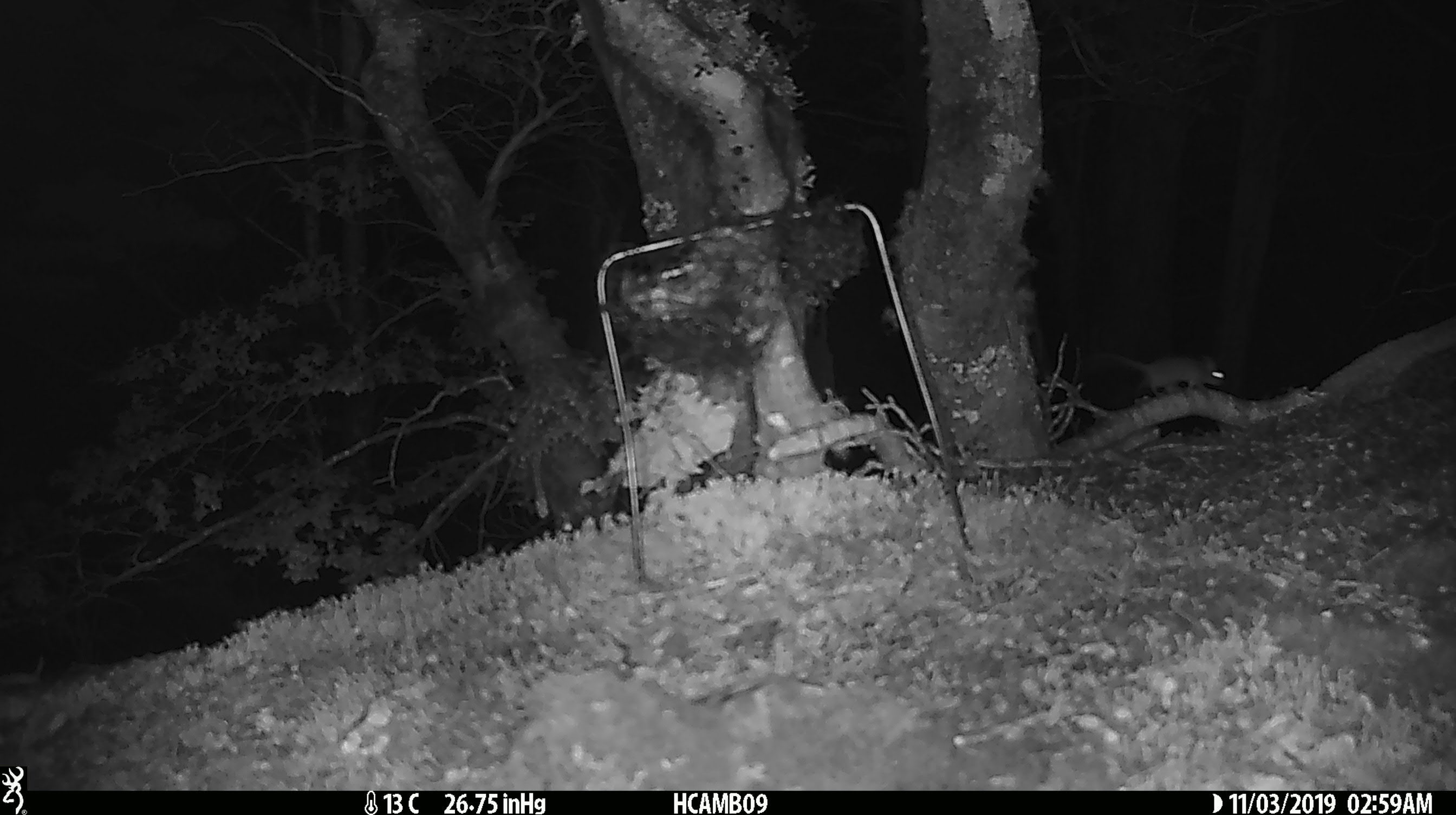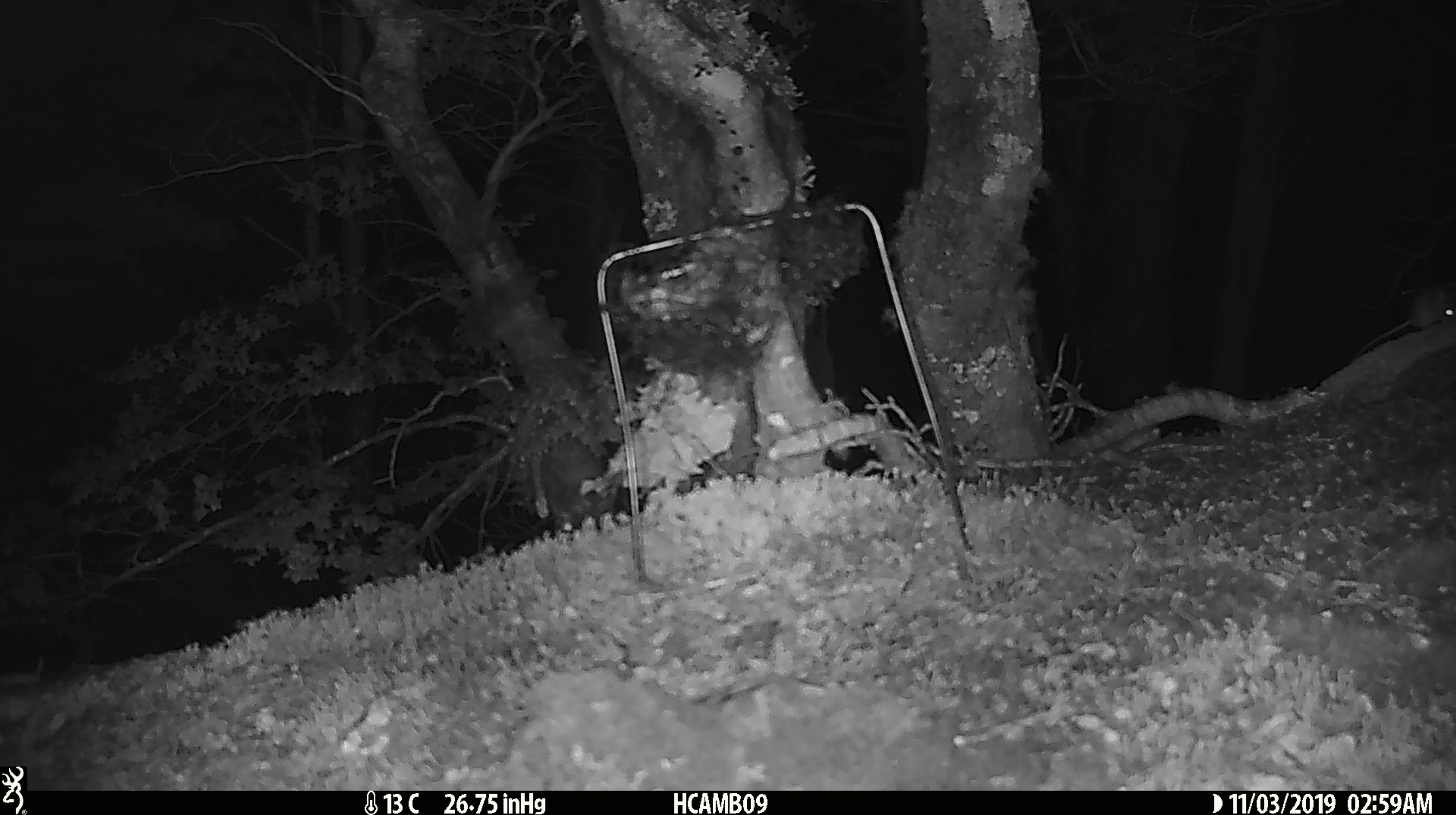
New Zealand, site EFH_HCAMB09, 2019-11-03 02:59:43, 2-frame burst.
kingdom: Animalia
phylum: Chordata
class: Mammalia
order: Rodentia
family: Muridae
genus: Mus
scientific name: Mus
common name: mouse